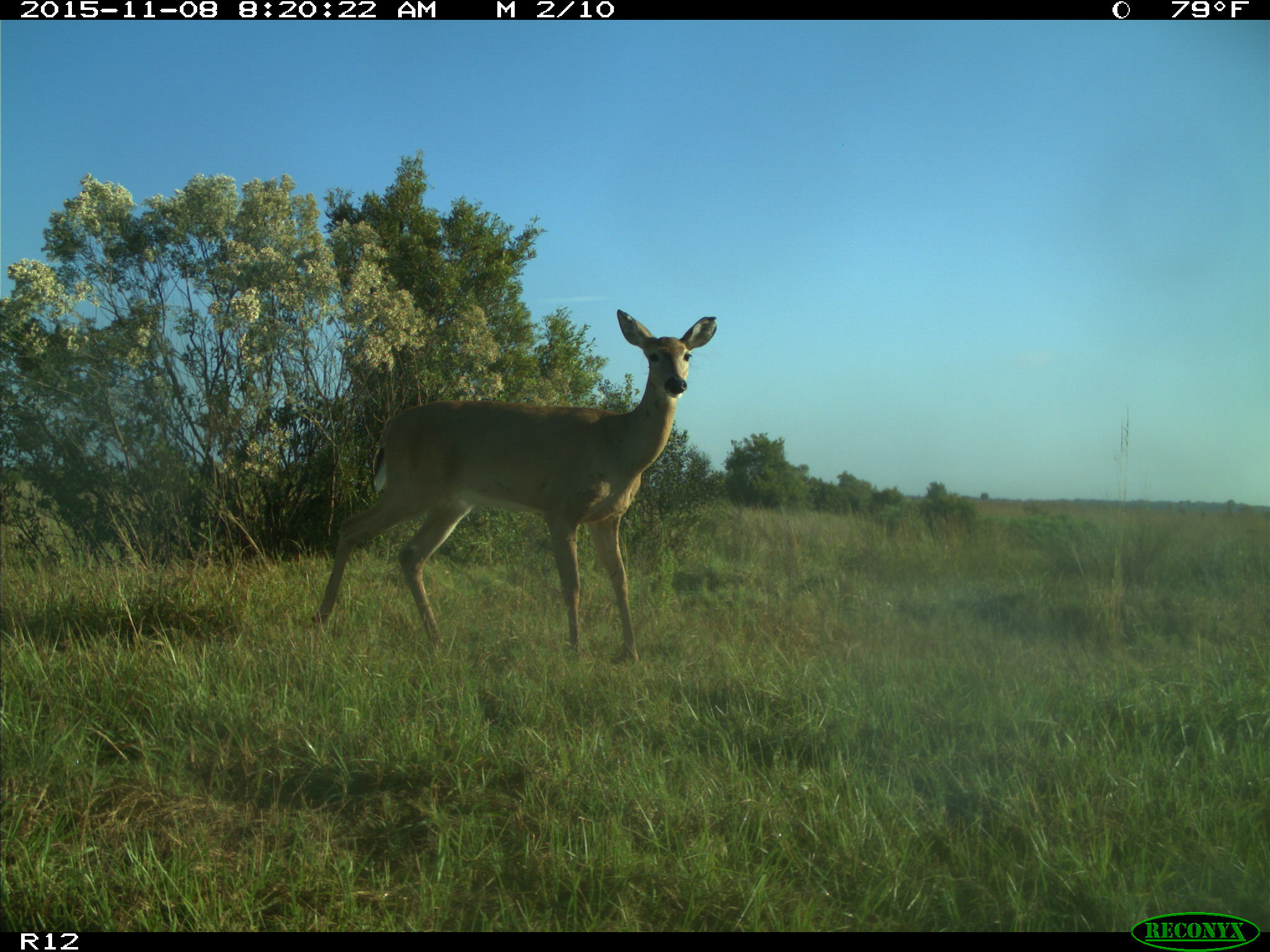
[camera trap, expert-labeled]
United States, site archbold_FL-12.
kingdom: Animalia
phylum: Chordata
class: Mammalia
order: Artiodactyla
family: Cervidae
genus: Odocoileus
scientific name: Odocoileus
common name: deer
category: unidentified deer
Unidentified deer (deer) (Odocoileus).